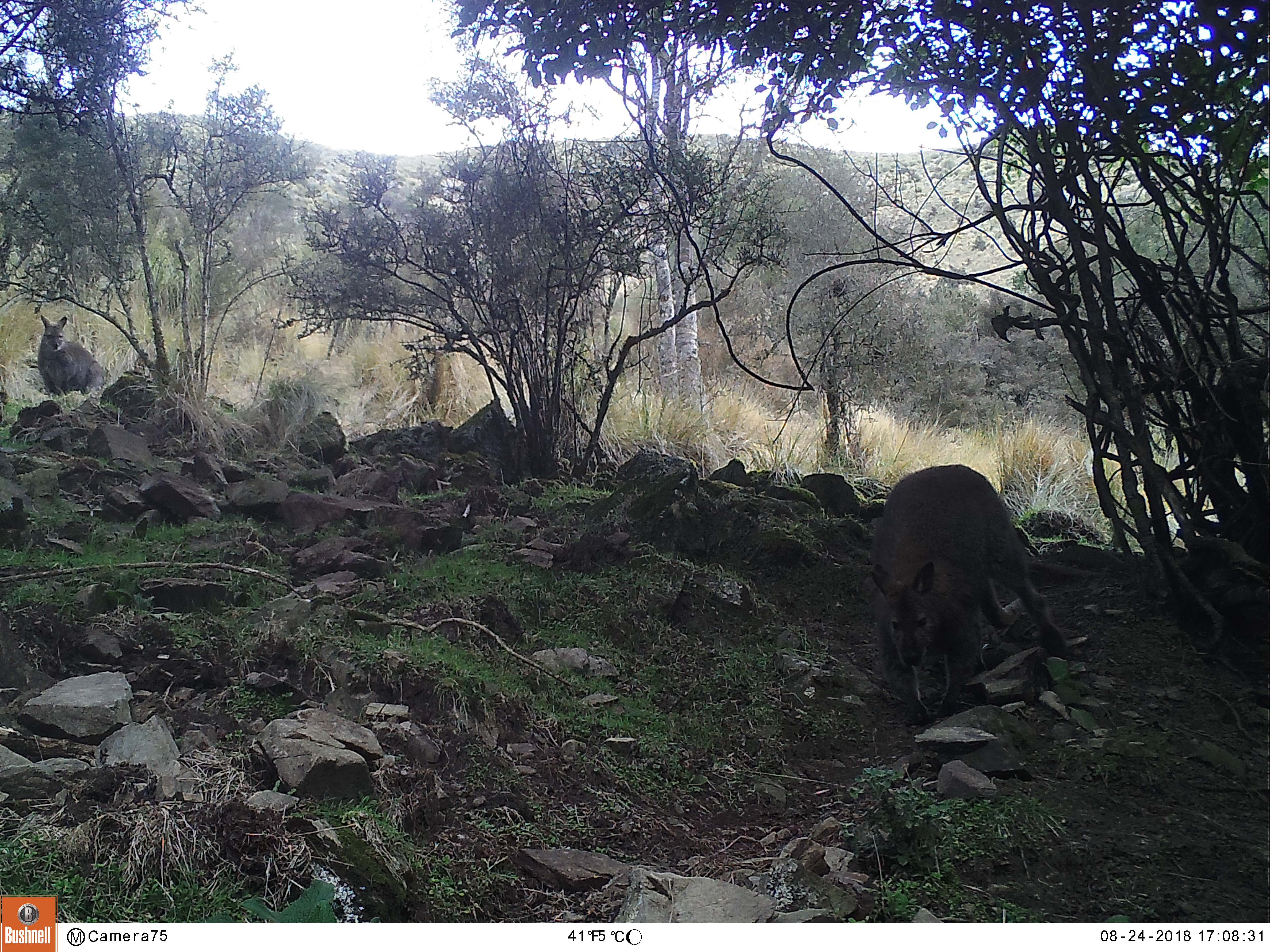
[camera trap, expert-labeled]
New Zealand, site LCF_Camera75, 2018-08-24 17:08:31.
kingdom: Animalia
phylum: Chordata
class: Mammalia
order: Diprotodontia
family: Macropodidae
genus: Notamacropus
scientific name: Notamacropus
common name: wallaby